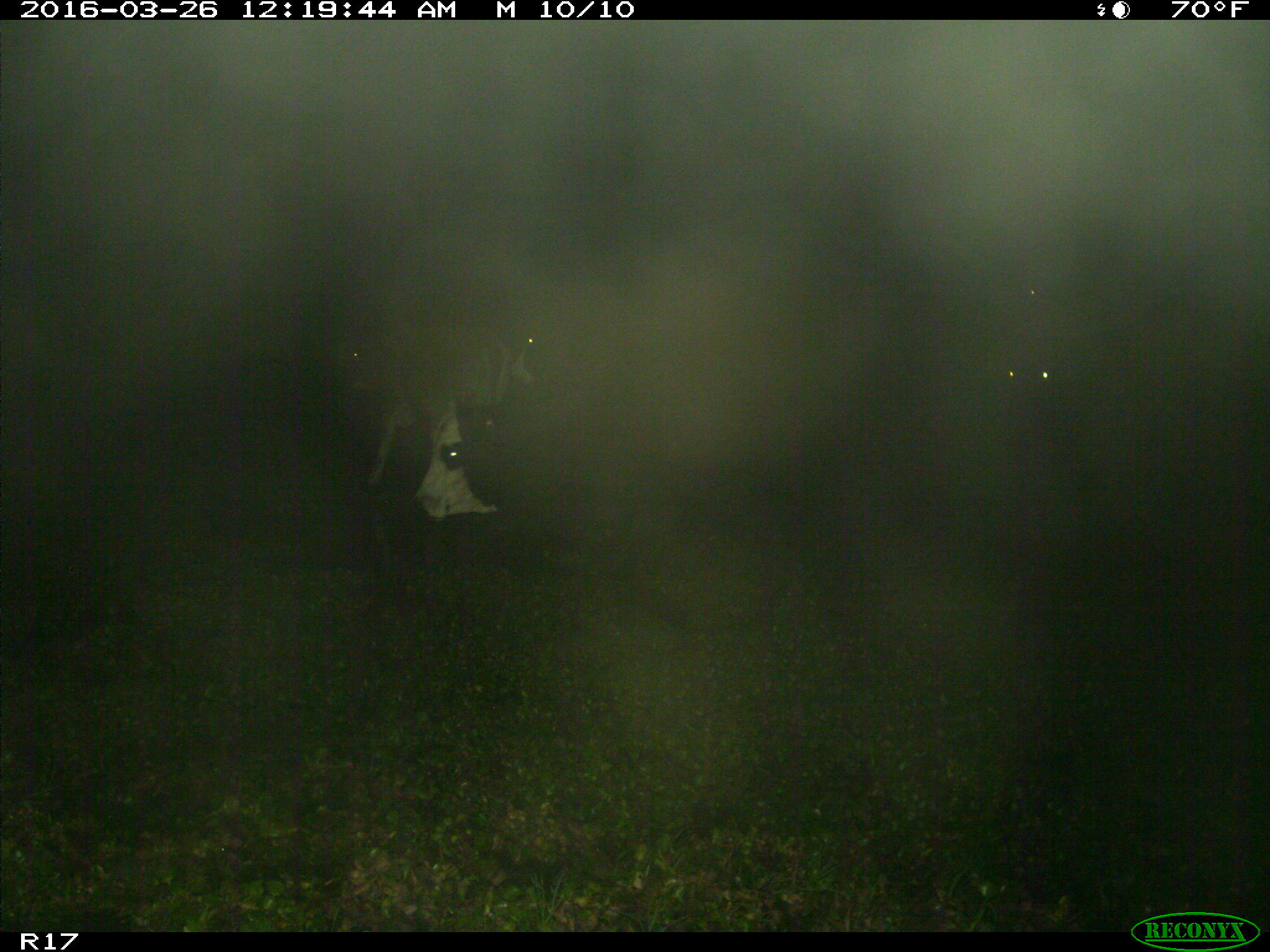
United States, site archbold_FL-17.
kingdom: Animalia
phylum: Chordata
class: Mammalia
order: Artiodactyla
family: Bovidae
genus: Bos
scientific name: Bos taurus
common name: domestic cow